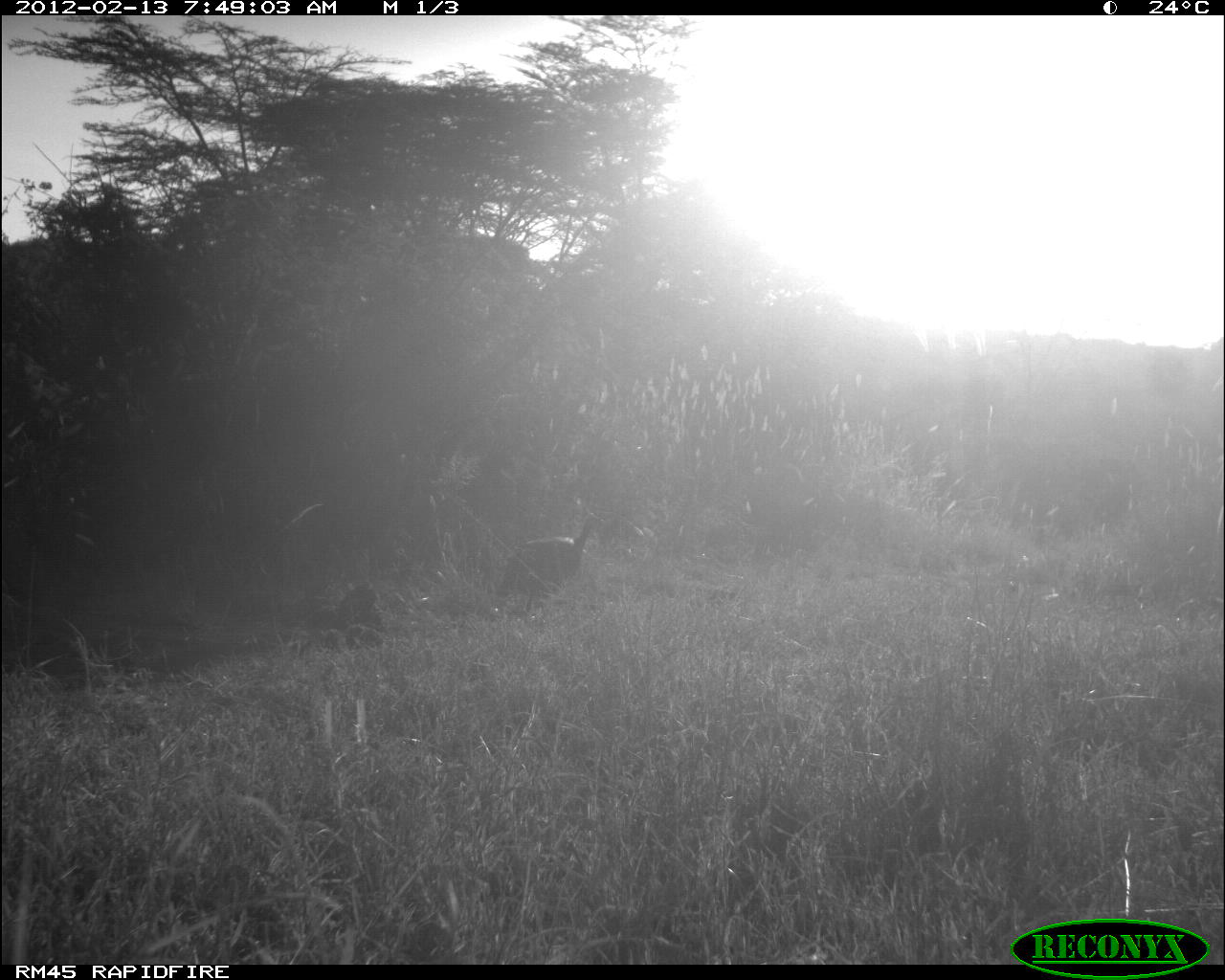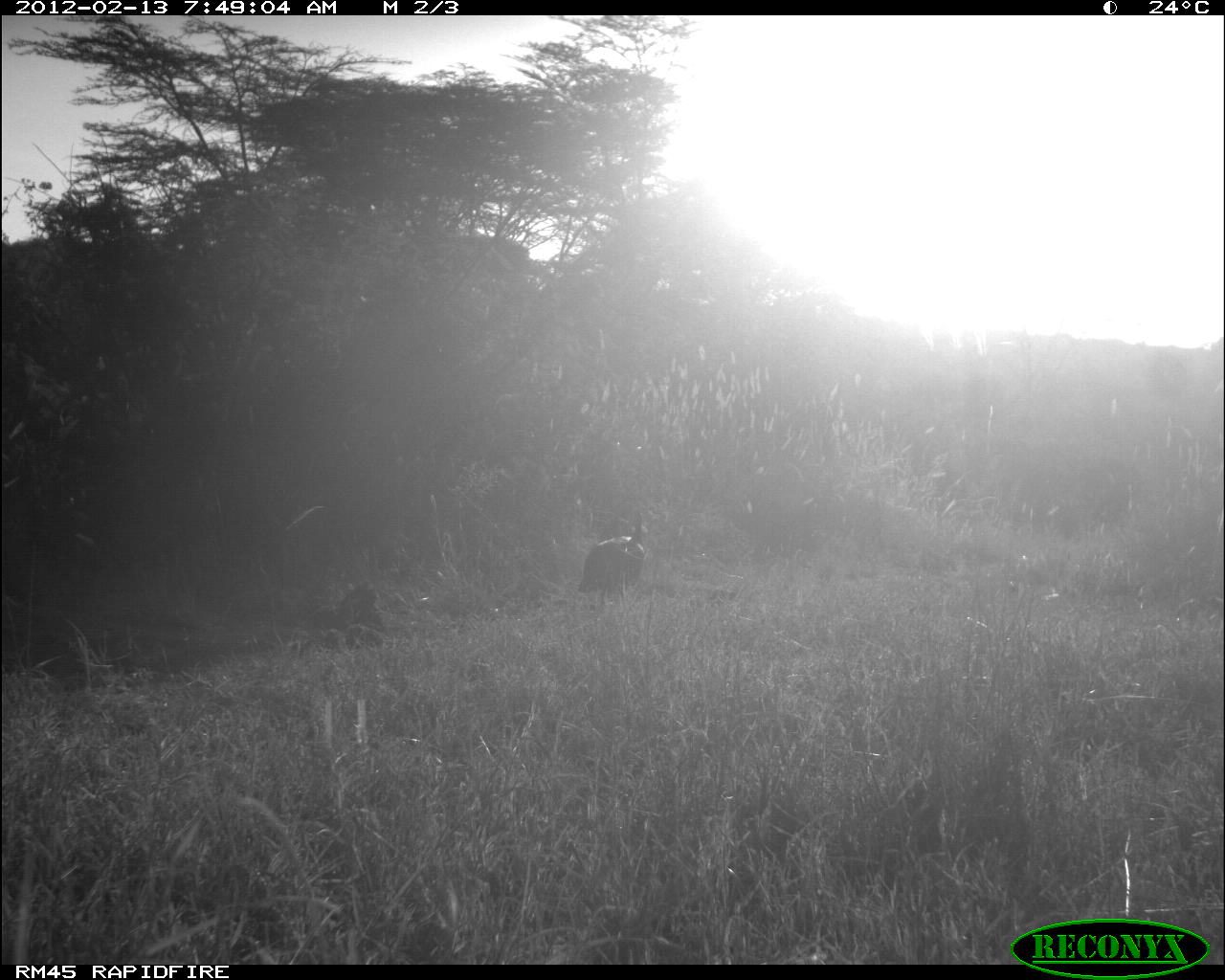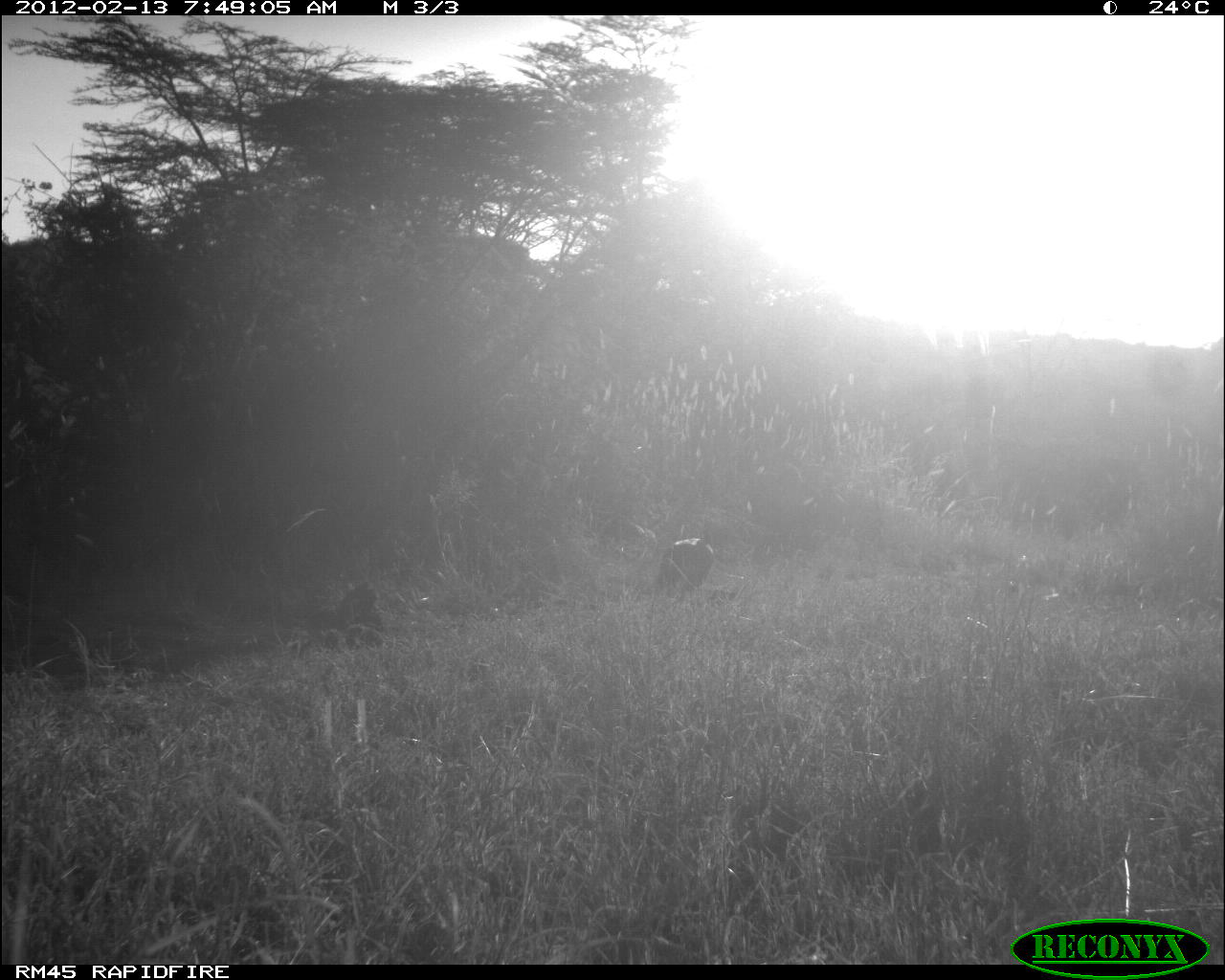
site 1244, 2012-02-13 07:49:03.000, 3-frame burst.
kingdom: Animalia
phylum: Chordata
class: Aves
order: Galliformes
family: Numididae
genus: Numida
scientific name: Numida meleagris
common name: helmeted guineafowl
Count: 1.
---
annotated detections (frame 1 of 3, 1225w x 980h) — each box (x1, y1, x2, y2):
numida meleagris: (493, 518, 595, 614)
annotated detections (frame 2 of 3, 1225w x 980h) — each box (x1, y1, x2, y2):
numida meleagris: (571, 519, 643, 600)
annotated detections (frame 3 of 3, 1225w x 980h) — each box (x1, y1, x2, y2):
numida meleagris: (655, 527, 716, 599)